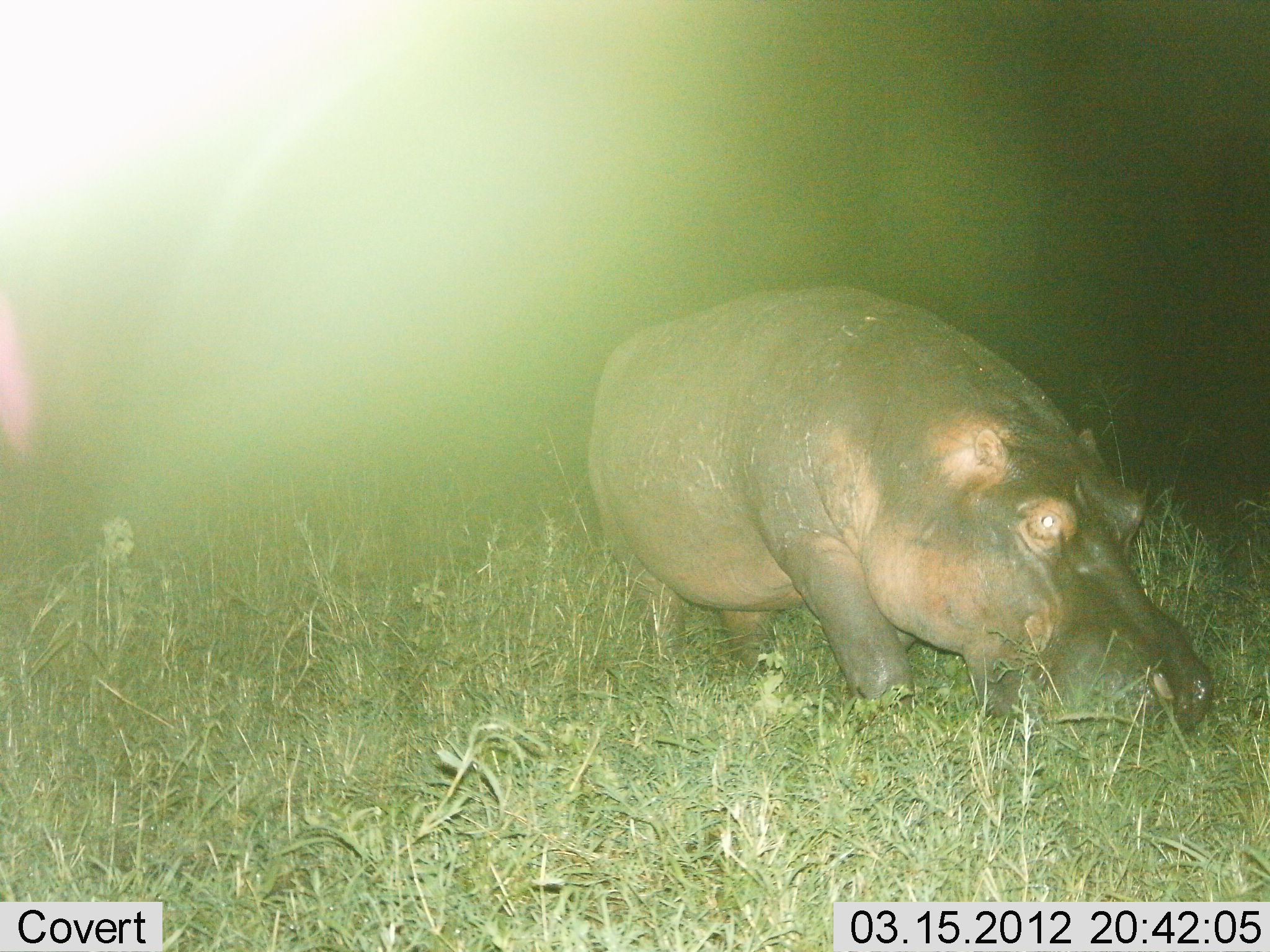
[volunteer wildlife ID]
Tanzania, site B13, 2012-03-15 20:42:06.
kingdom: Animalia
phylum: Chordata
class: Mammalia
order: Artiodactyla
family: Hippopotamidae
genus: Hippopotamus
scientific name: Hippopotamus amphibius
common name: hippopotamus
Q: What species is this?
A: Hippopotamus (Hippopotamus amphibius).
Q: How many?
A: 1.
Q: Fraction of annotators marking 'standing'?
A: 27%.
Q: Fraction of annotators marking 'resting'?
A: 5%.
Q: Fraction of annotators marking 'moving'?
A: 23%.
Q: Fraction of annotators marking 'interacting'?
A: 0%.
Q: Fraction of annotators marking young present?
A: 0%.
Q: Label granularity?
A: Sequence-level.